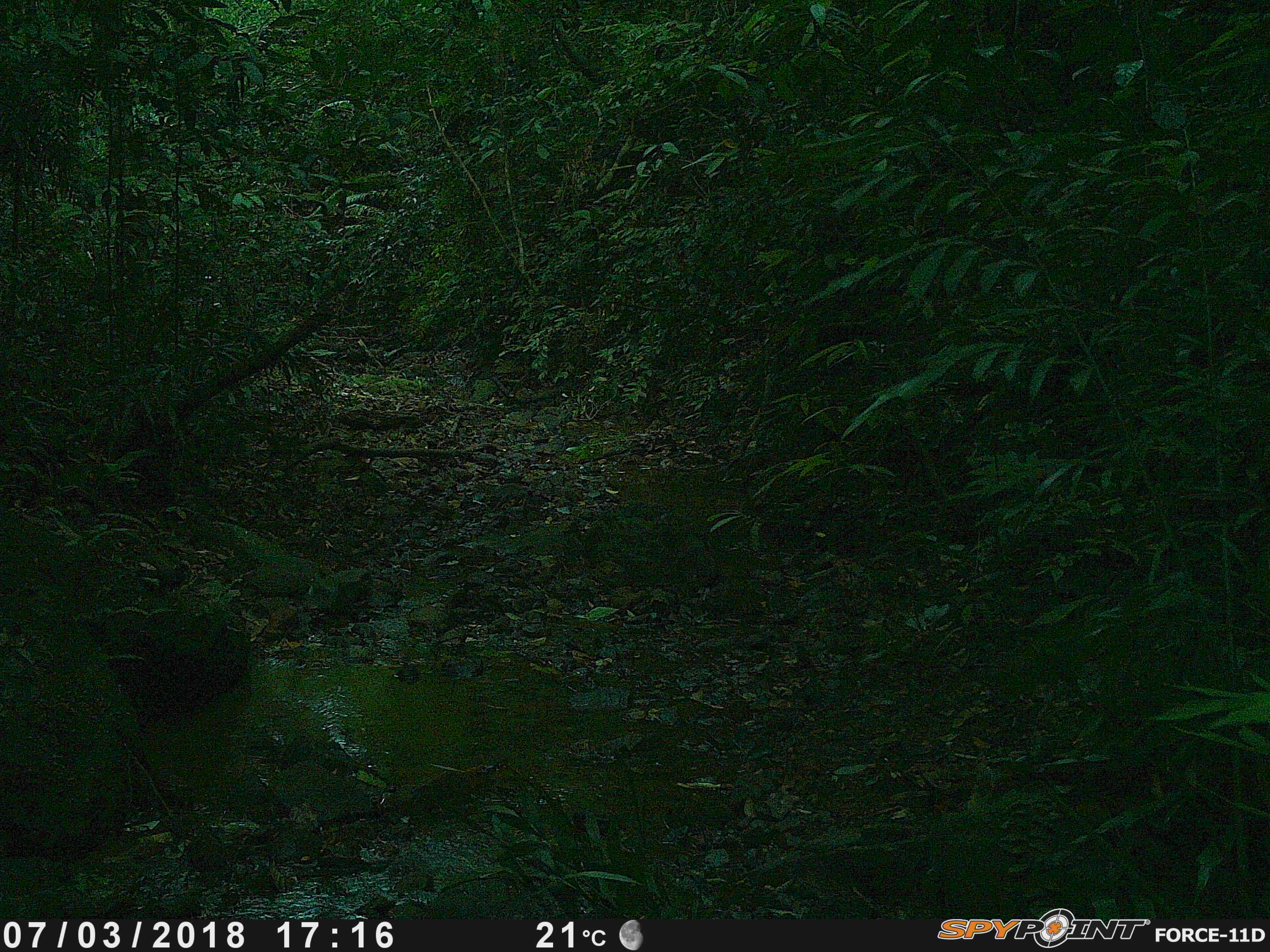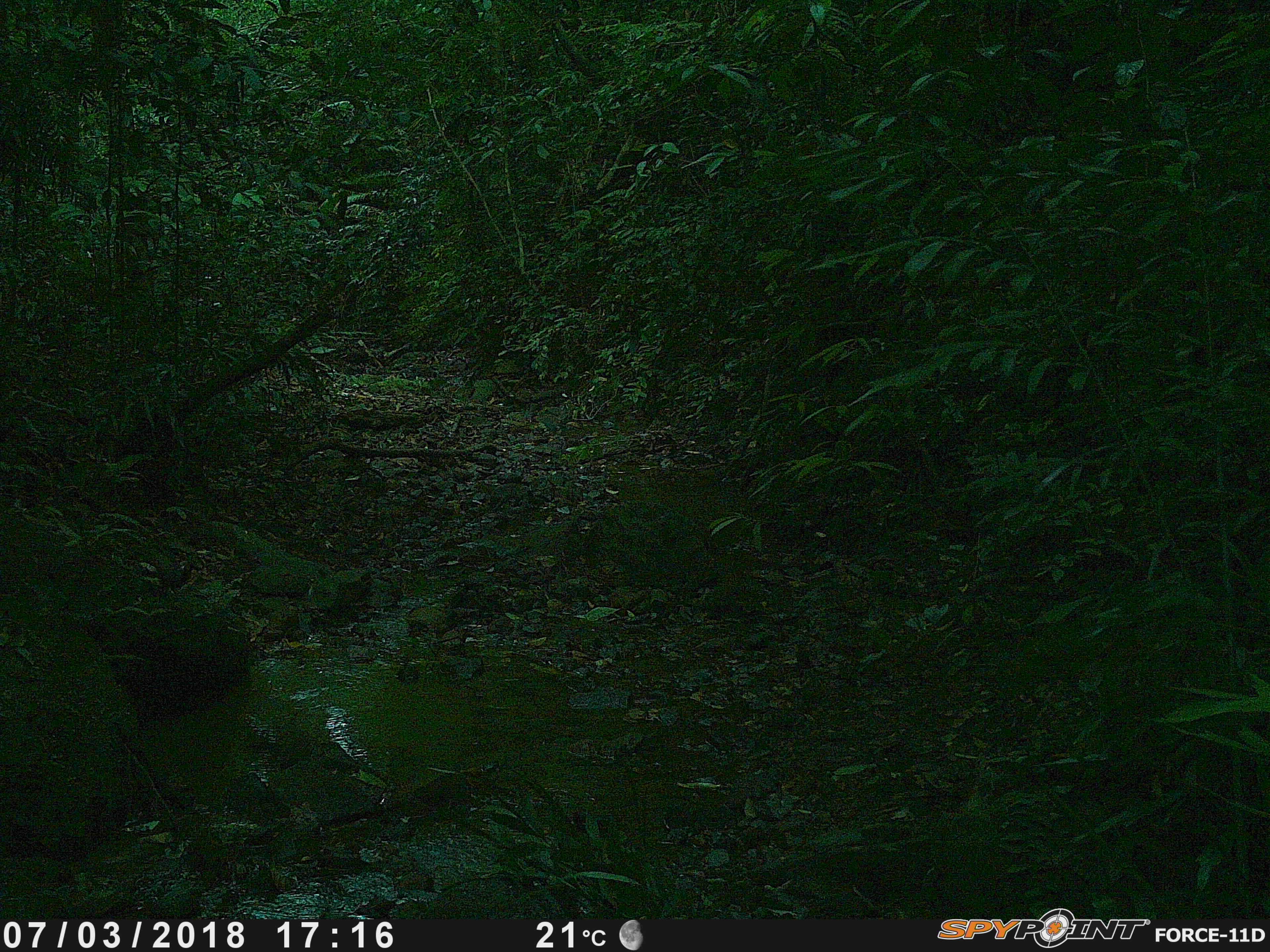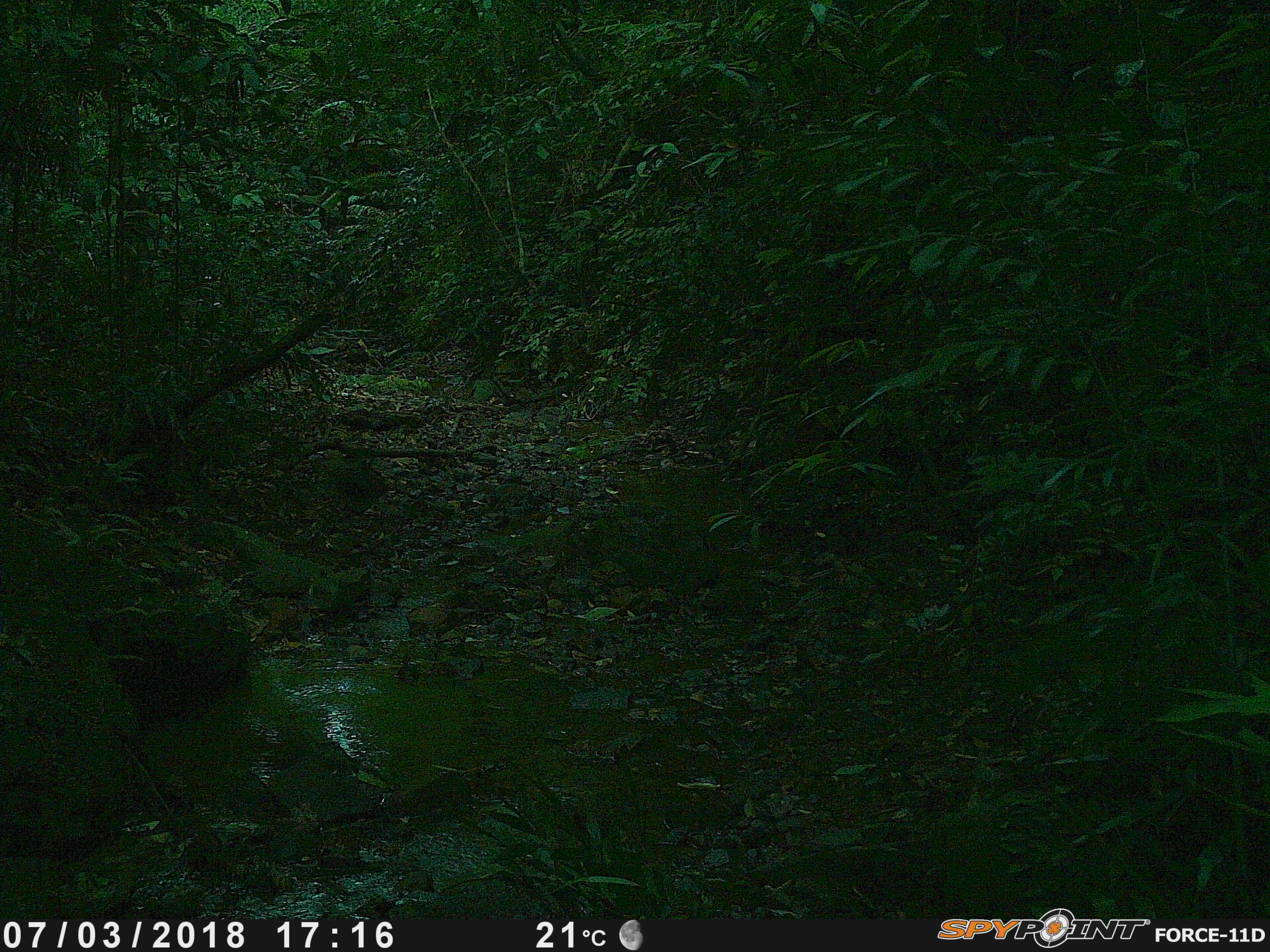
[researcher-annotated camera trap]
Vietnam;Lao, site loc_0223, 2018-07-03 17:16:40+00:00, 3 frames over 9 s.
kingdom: Animalia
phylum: Chordata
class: Aves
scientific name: Aves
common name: bird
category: unidentified bird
Unidentified bird (bird) (Aves). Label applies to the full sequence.